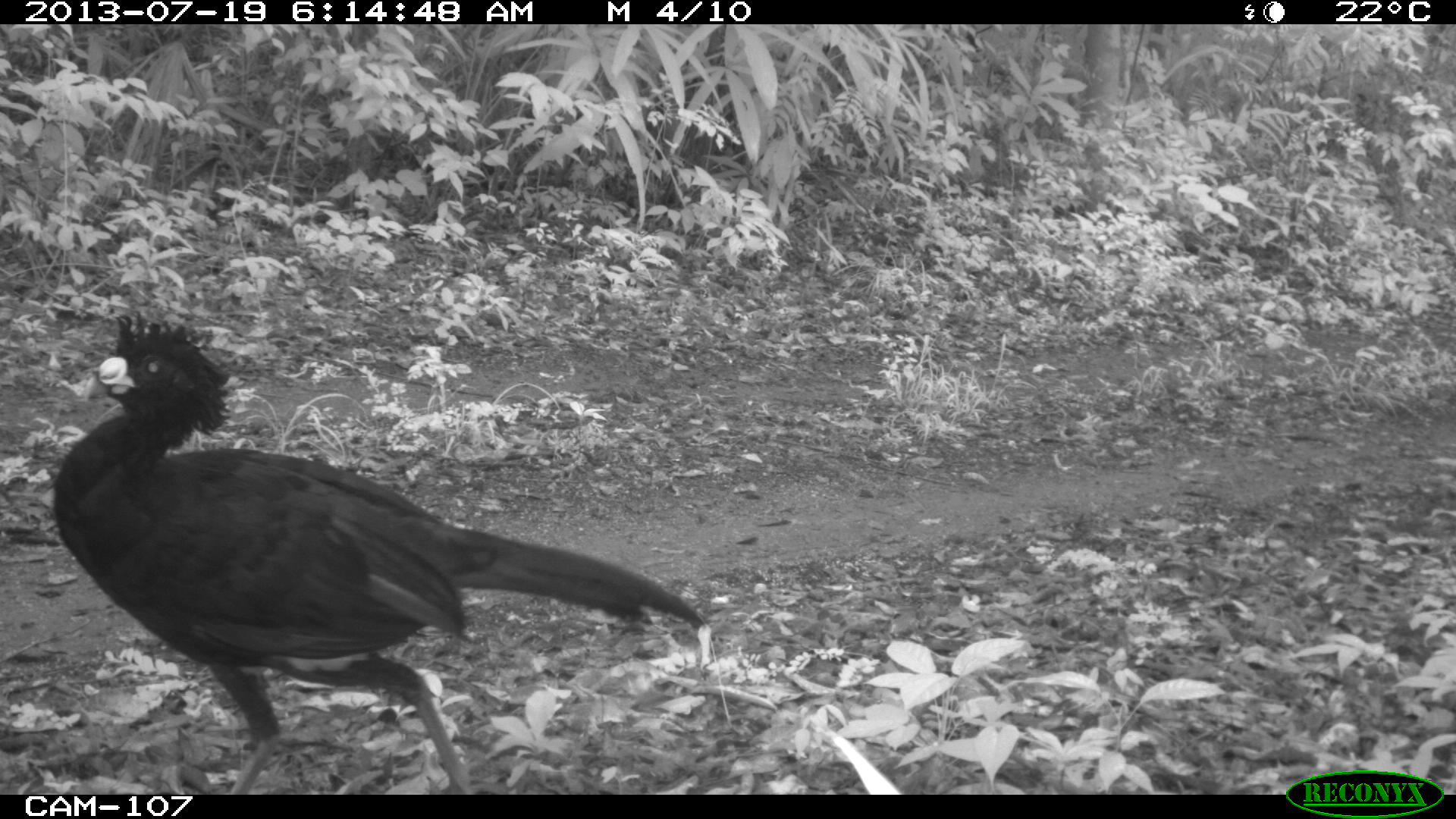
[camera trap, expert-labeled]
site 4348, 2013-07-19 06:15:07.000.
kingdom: Animalia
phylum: Chordata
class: Aves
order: Galliformes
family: Cracidae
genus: Crax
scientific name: Crax rubra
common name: great curassow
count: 2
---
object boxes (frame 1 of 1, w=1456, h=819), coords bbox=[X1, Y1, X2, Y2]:
crax rubra: bbox=[53, 311, 709, 792]